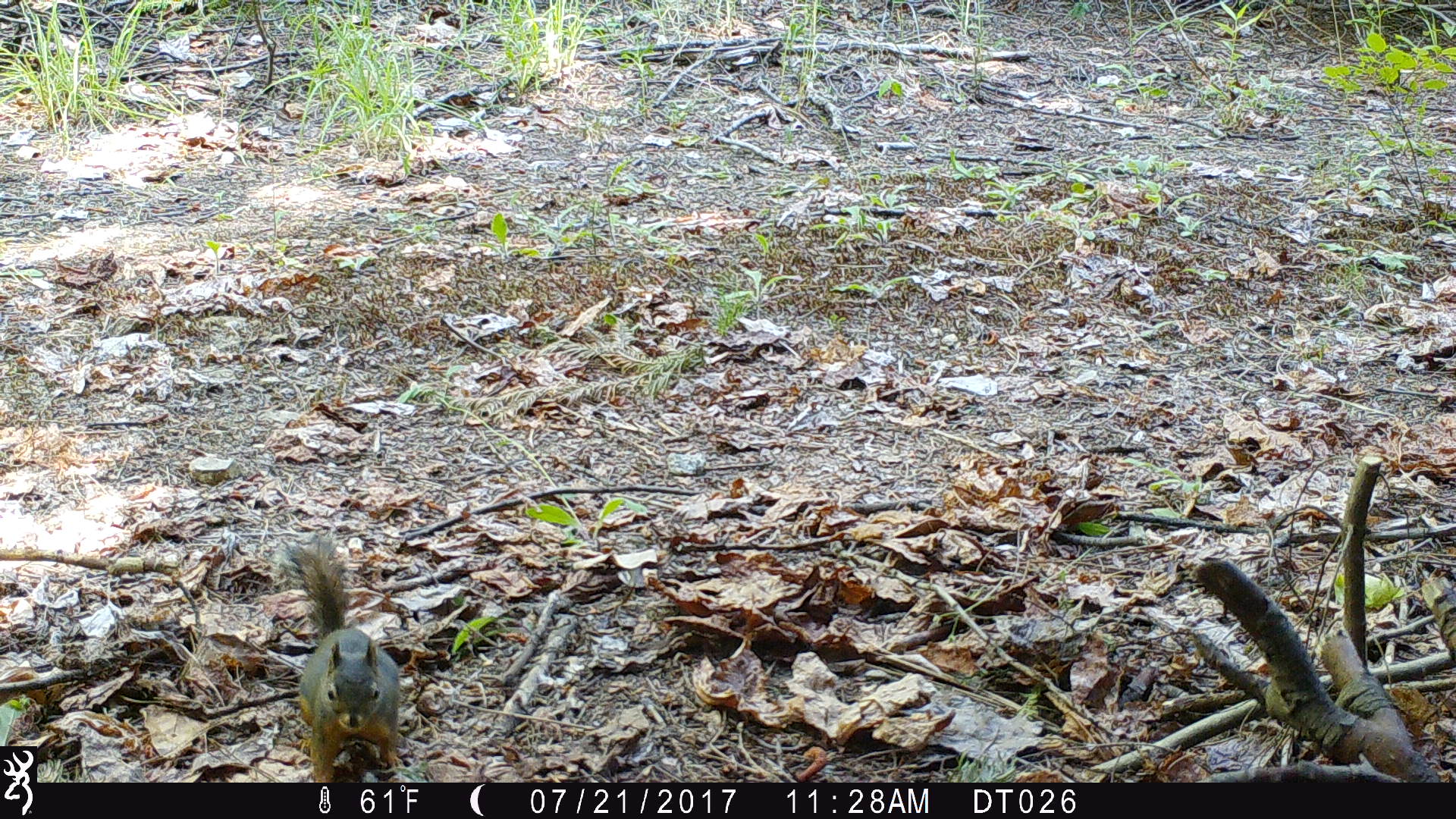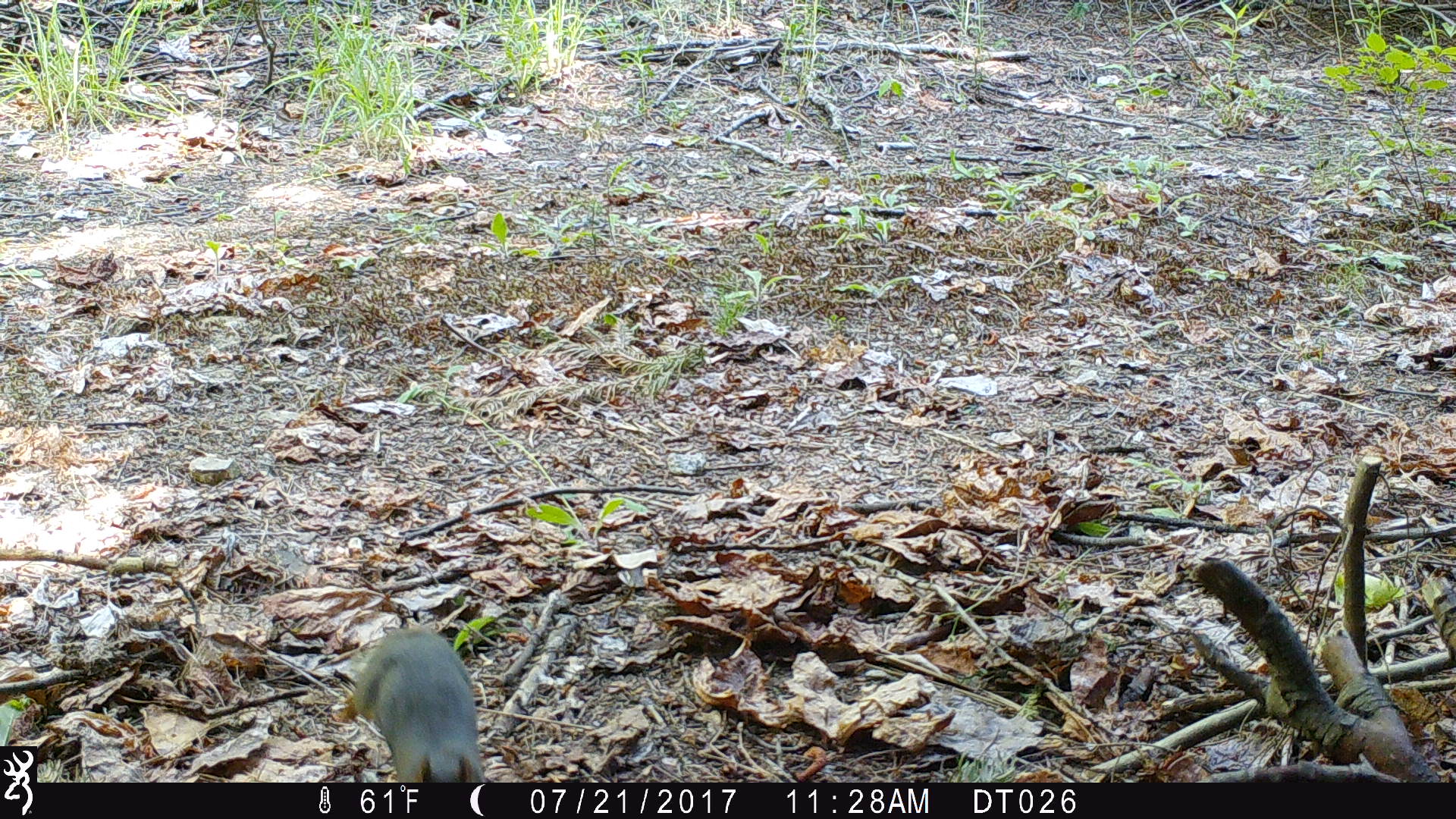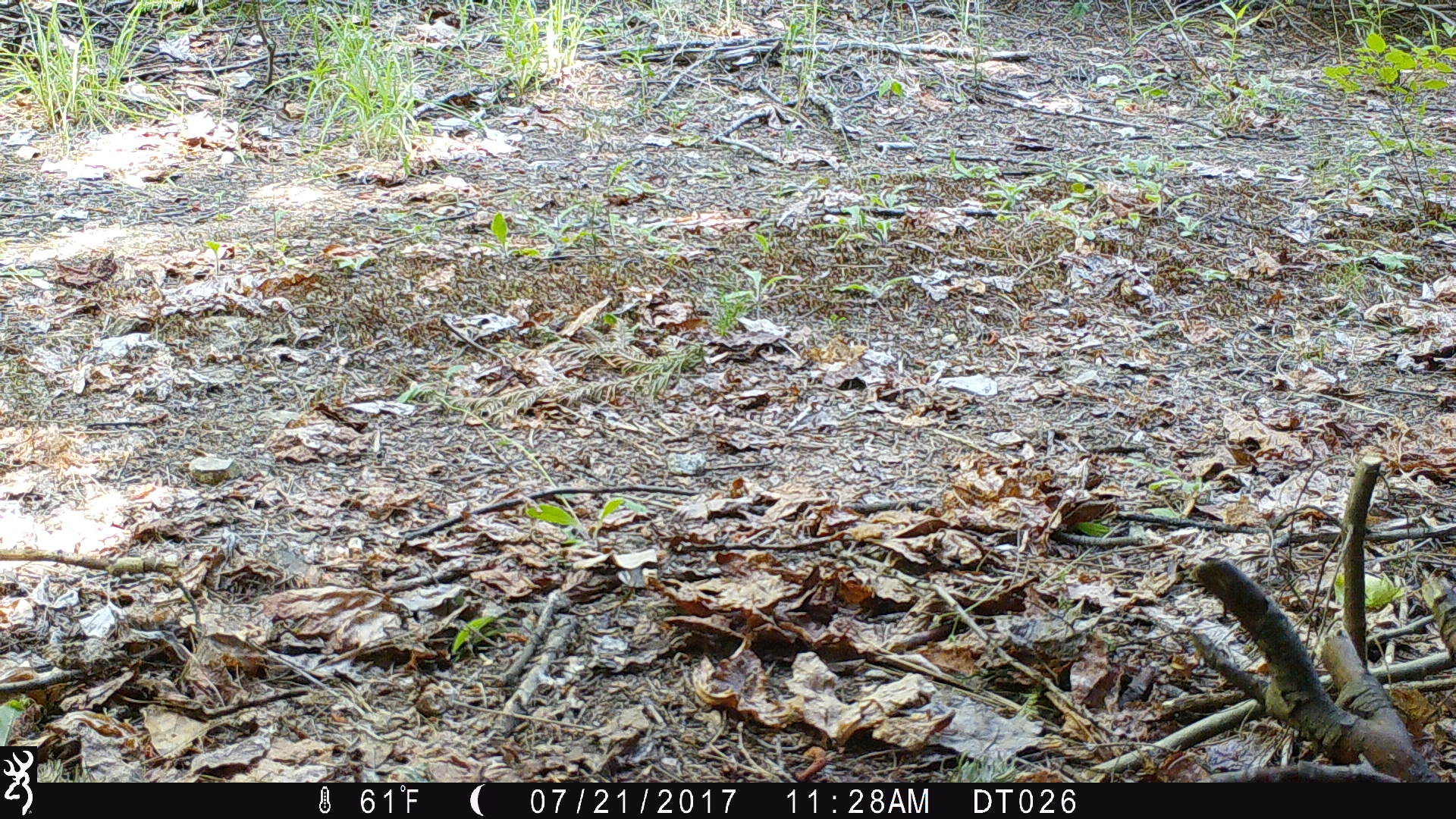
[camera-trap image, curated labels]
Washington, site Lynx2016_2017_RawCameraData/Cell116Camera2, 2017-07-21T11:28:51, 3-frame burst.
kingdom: Animalia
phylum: Chordata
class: Mammalia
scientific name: Mammalia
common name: small mammal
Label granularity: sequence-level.